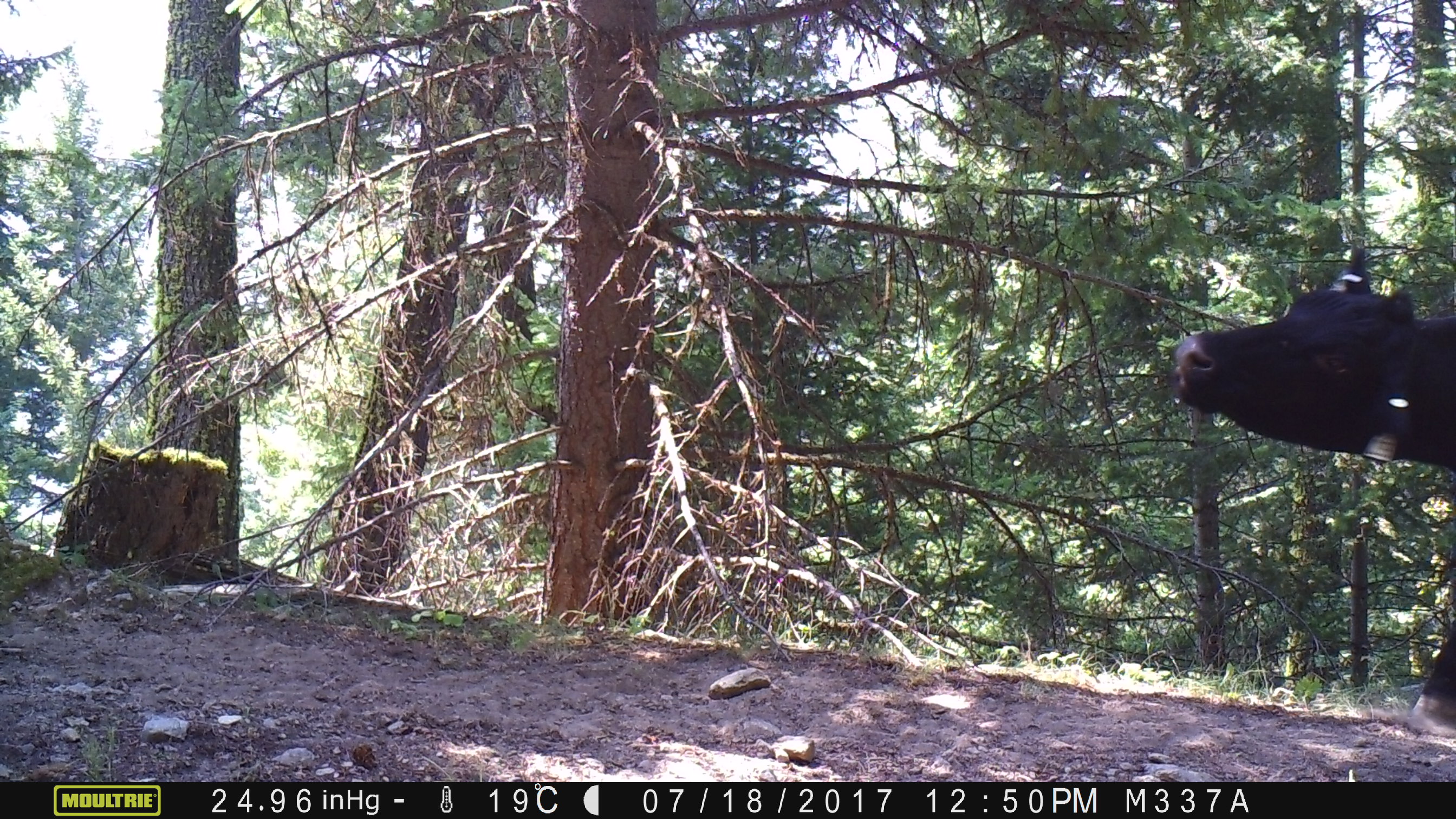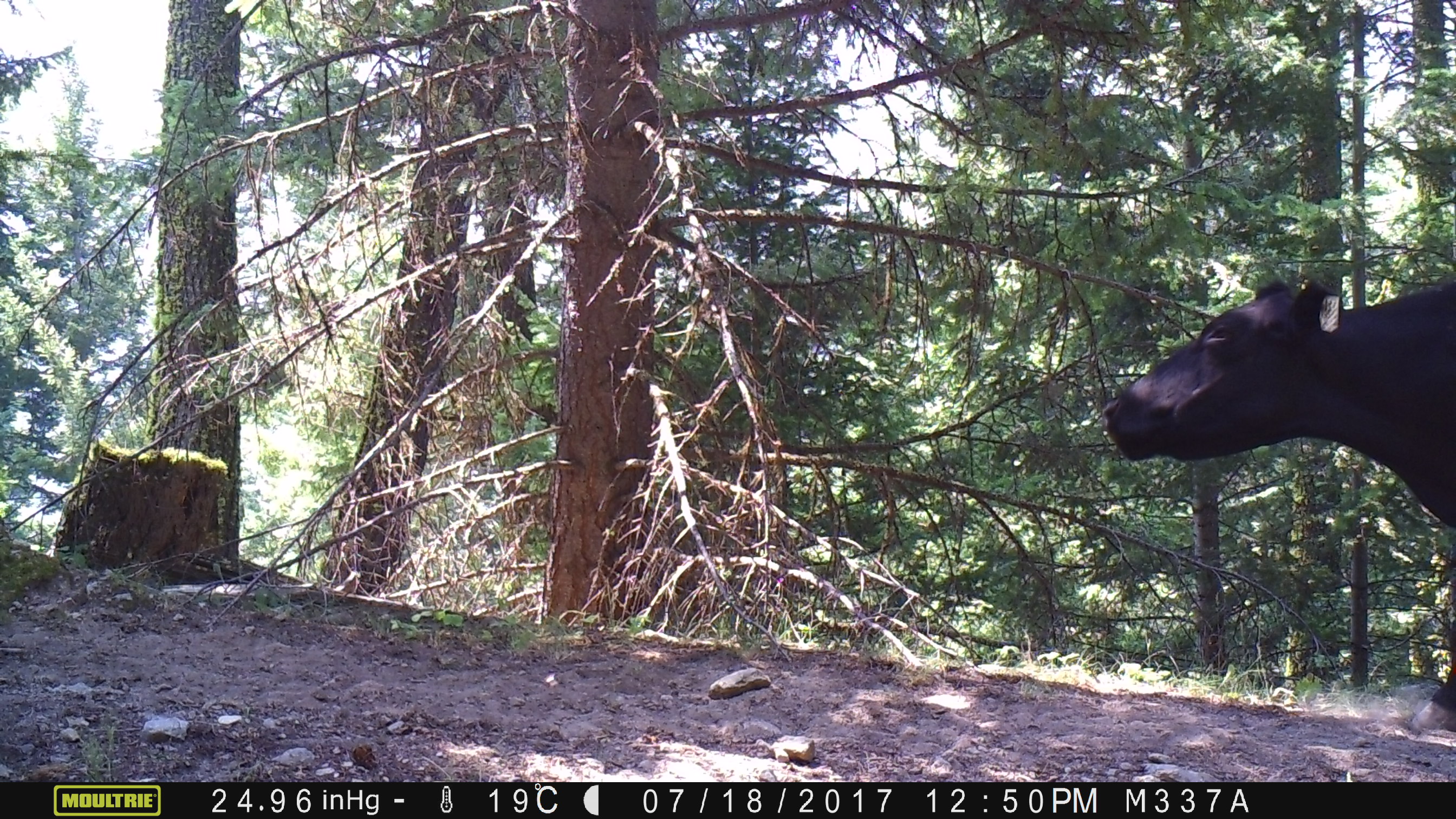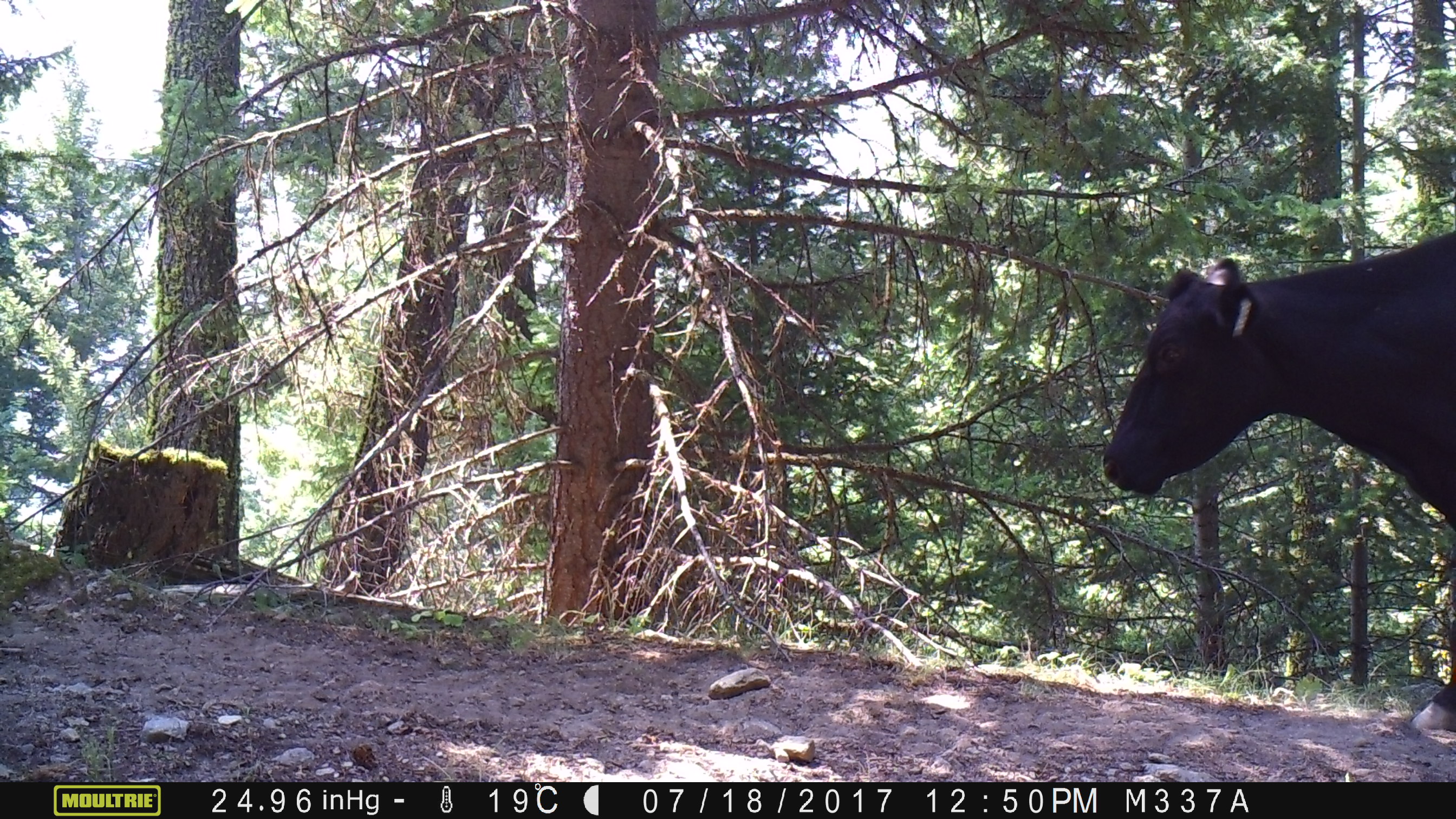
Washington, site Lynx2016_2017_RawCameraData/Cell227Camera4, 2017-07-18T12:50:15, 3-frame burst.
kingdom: Animalia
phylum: Chordata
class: Mammalia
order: Artiodactyla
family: Bovidae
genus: Bos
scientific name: Bos taurus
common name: domestic cattle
Domestic cattle (Bos taurus). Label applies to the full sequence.